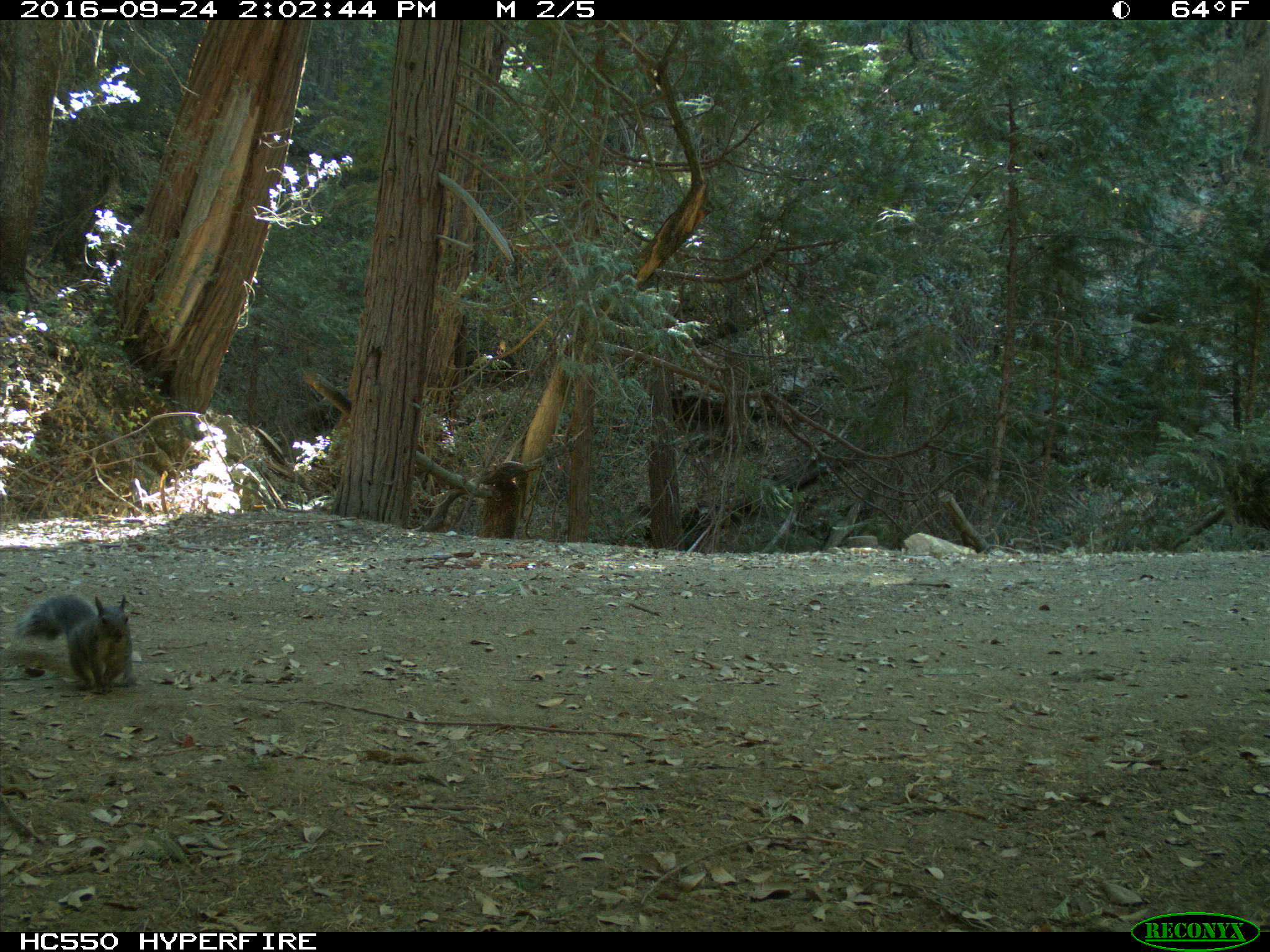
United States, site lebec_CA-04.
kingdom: Animalia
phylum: Chordata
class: Mammalia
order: Rodentia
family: Sciuridae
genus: Sciurus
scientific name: Sciurus carolinensis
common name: eastern gray squirrel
Sciurus carolinensis (eastern gray squirrel).